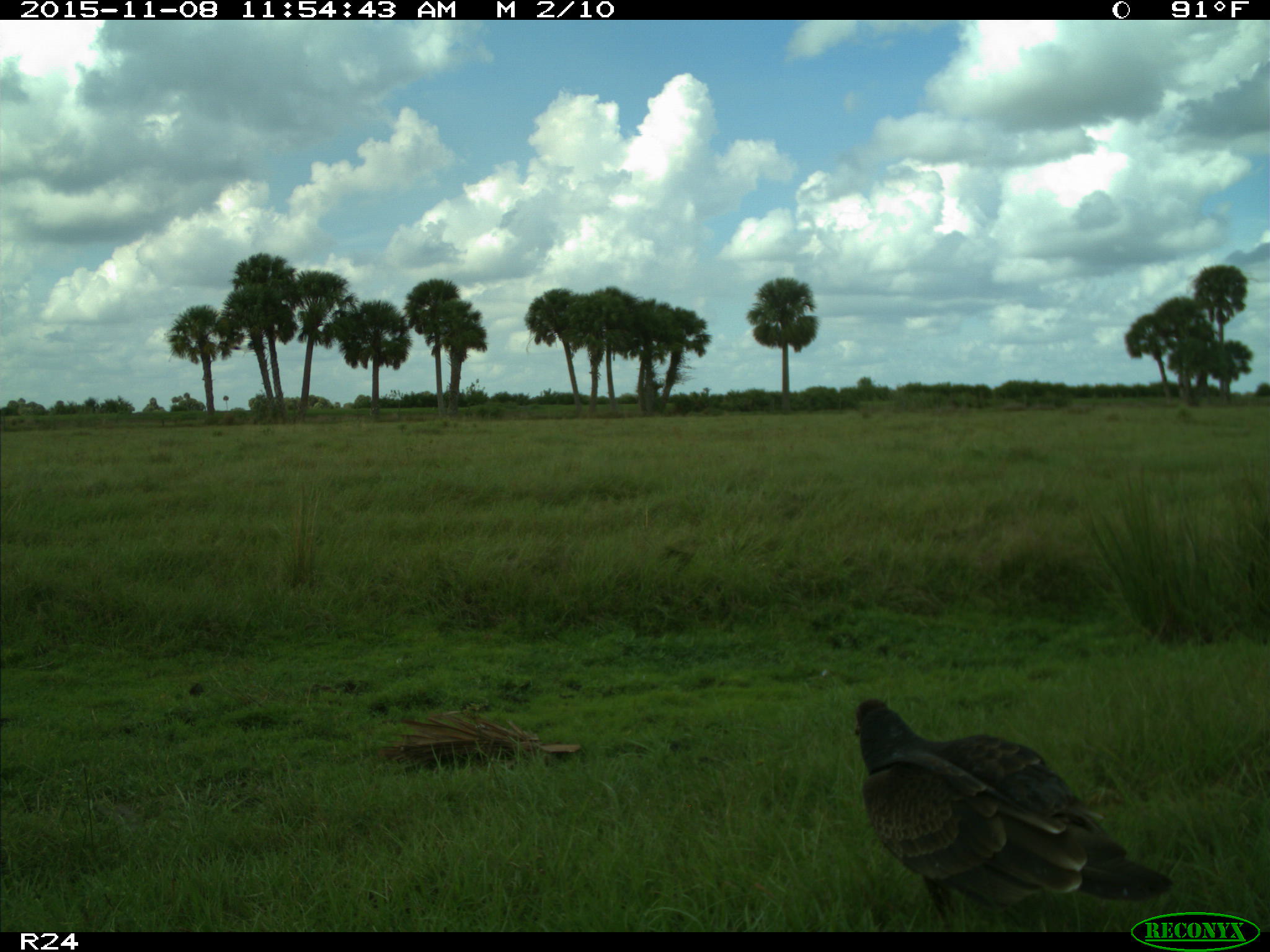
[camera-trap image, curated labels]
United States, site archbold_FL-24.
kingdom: Animalia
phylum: Chordata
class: Aves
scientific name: Aves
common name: birds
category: unidentified bird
Unidentified bird (birds) (Aves).